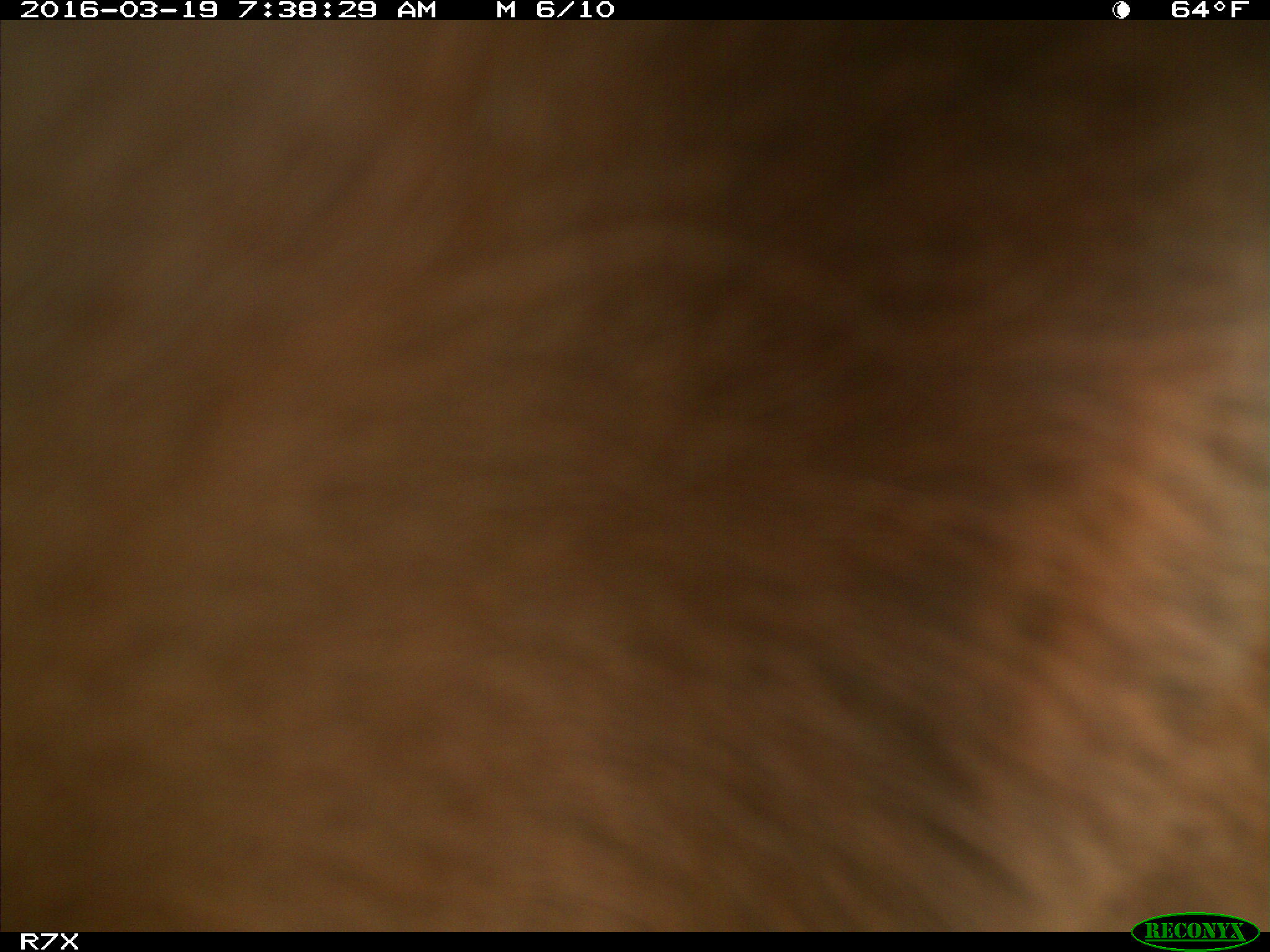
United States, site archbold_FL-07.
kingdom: Animalia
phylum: Chordata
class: Mammalia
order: Artiodactyla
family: Bovidae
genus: Bos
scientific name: Bos taurus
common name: domestic cow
Bos taurus (domestic cow).